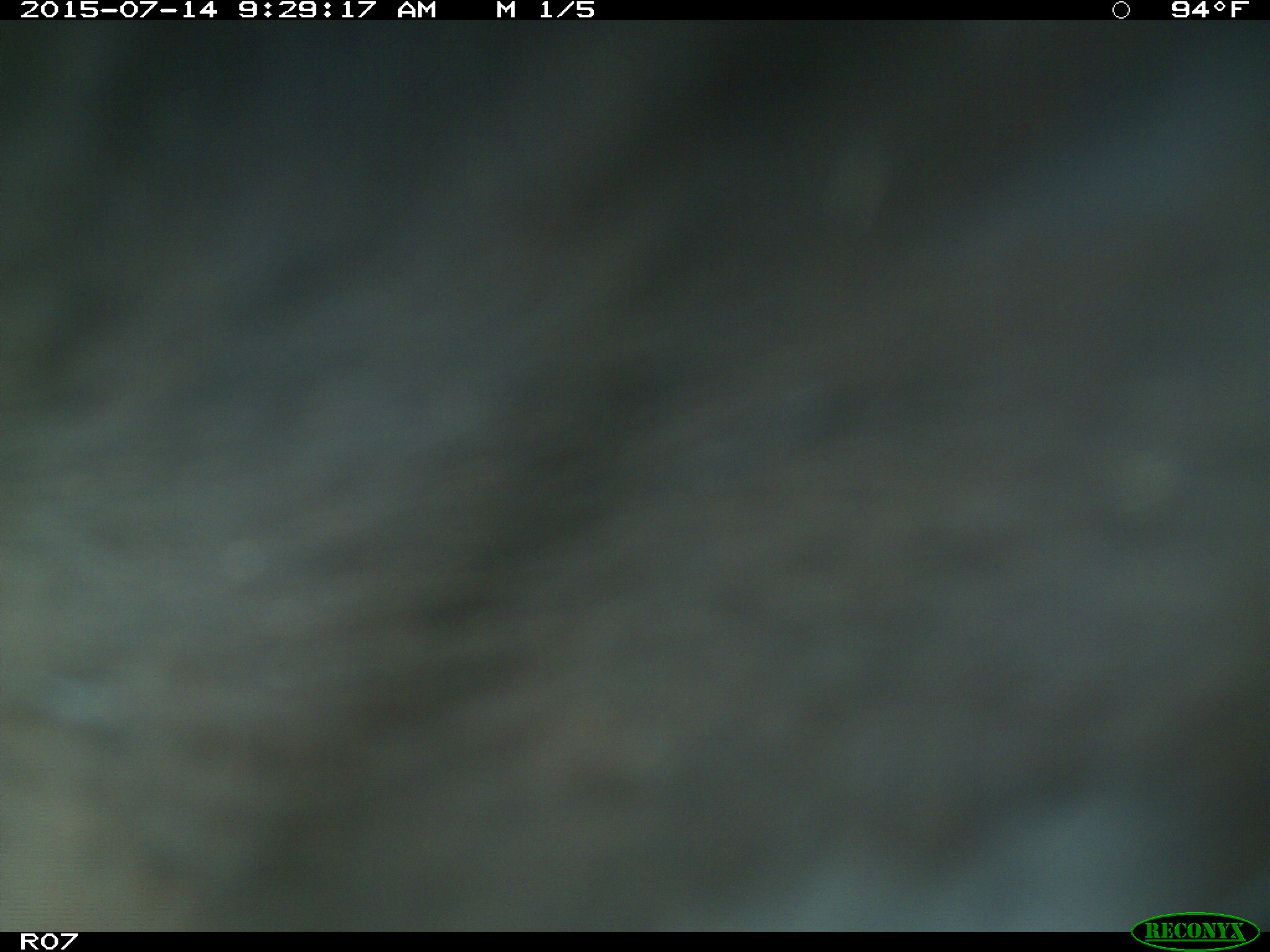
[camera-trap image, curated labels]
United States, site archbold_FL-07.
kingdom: Animalia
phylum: Chordata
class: Mammalia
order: Artiodactyla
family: Bovidae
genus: Bos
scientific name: Bos taurus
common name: domestic cow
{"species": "Bos taurus (domestic cow)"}